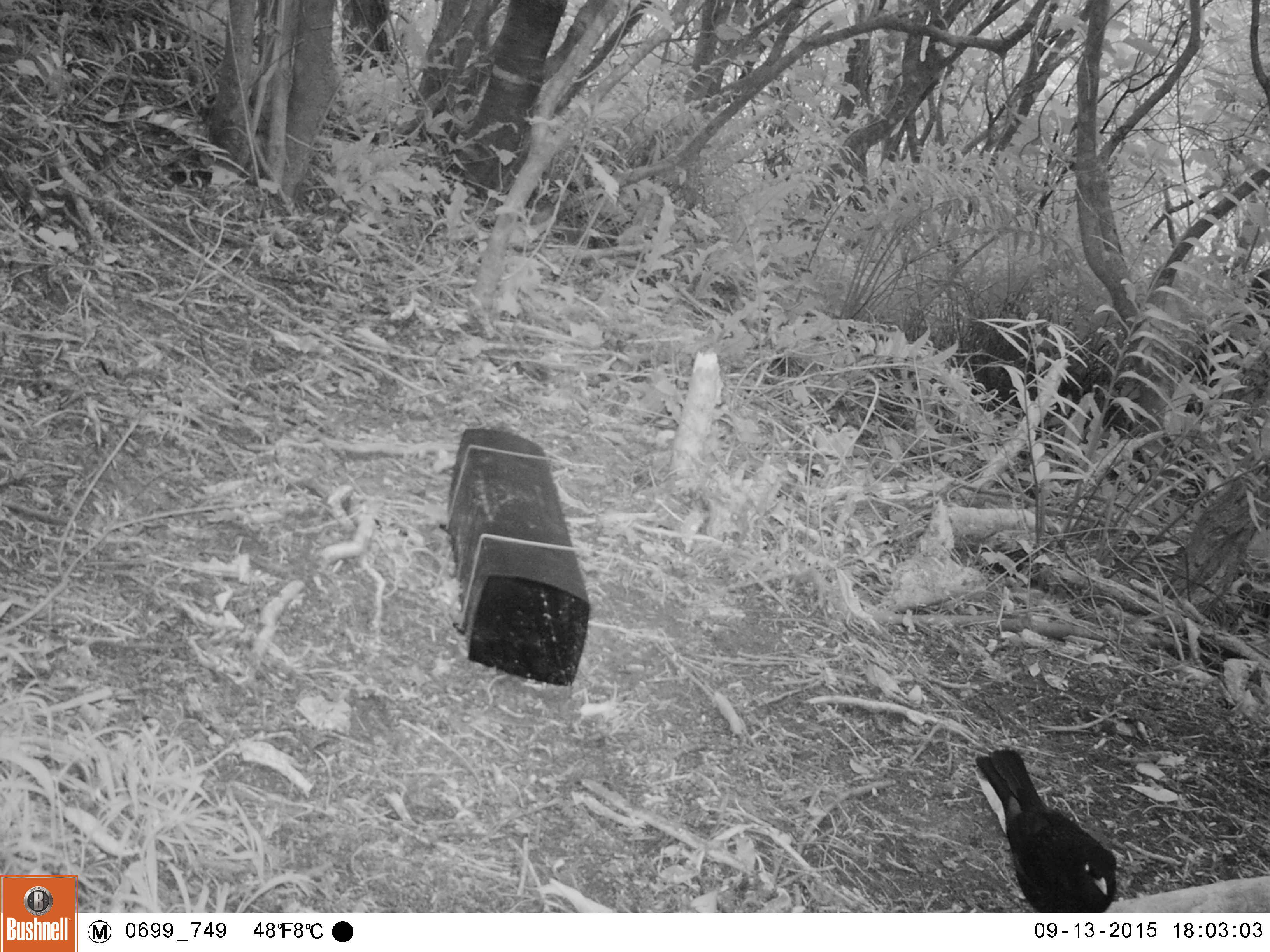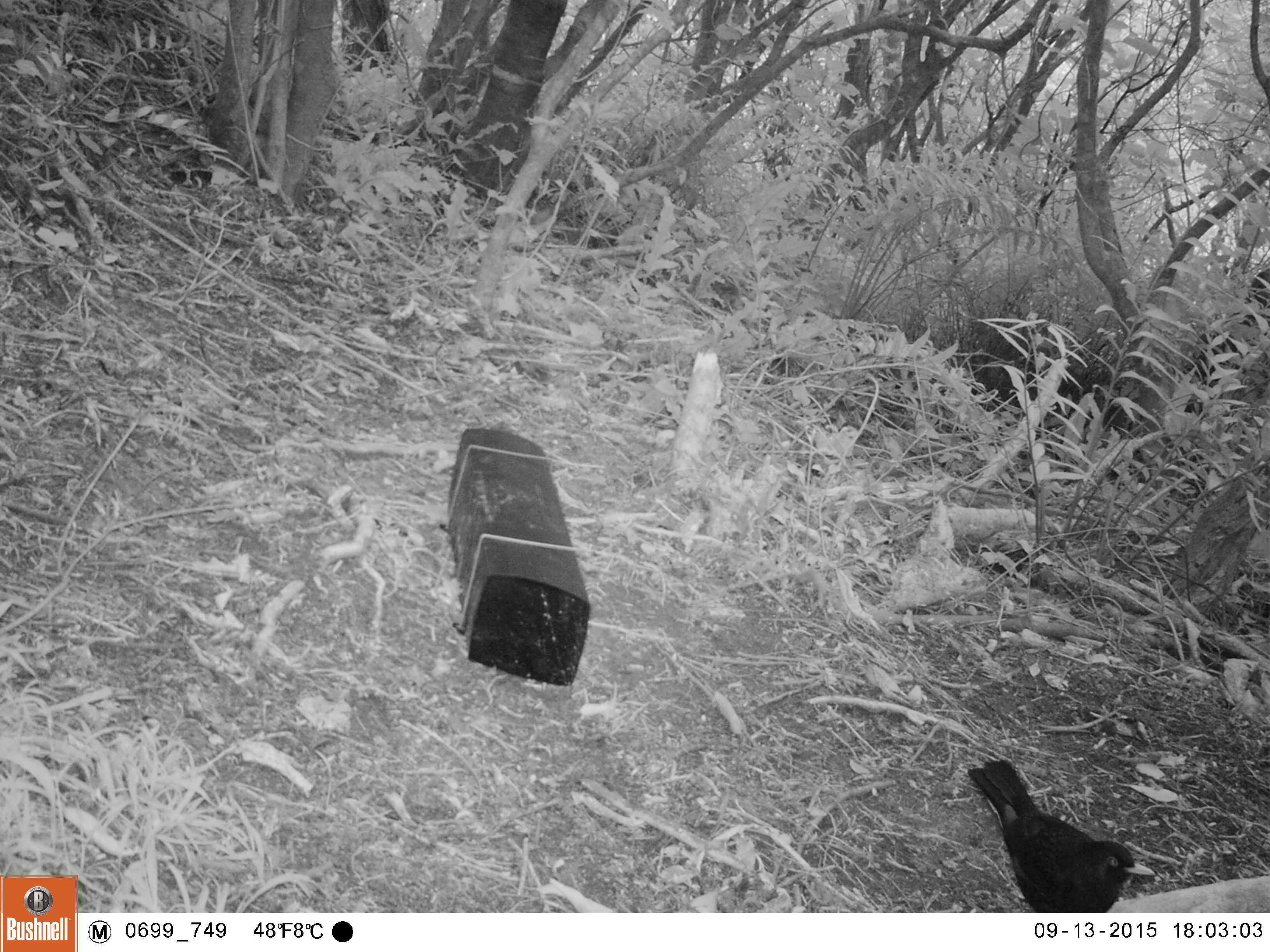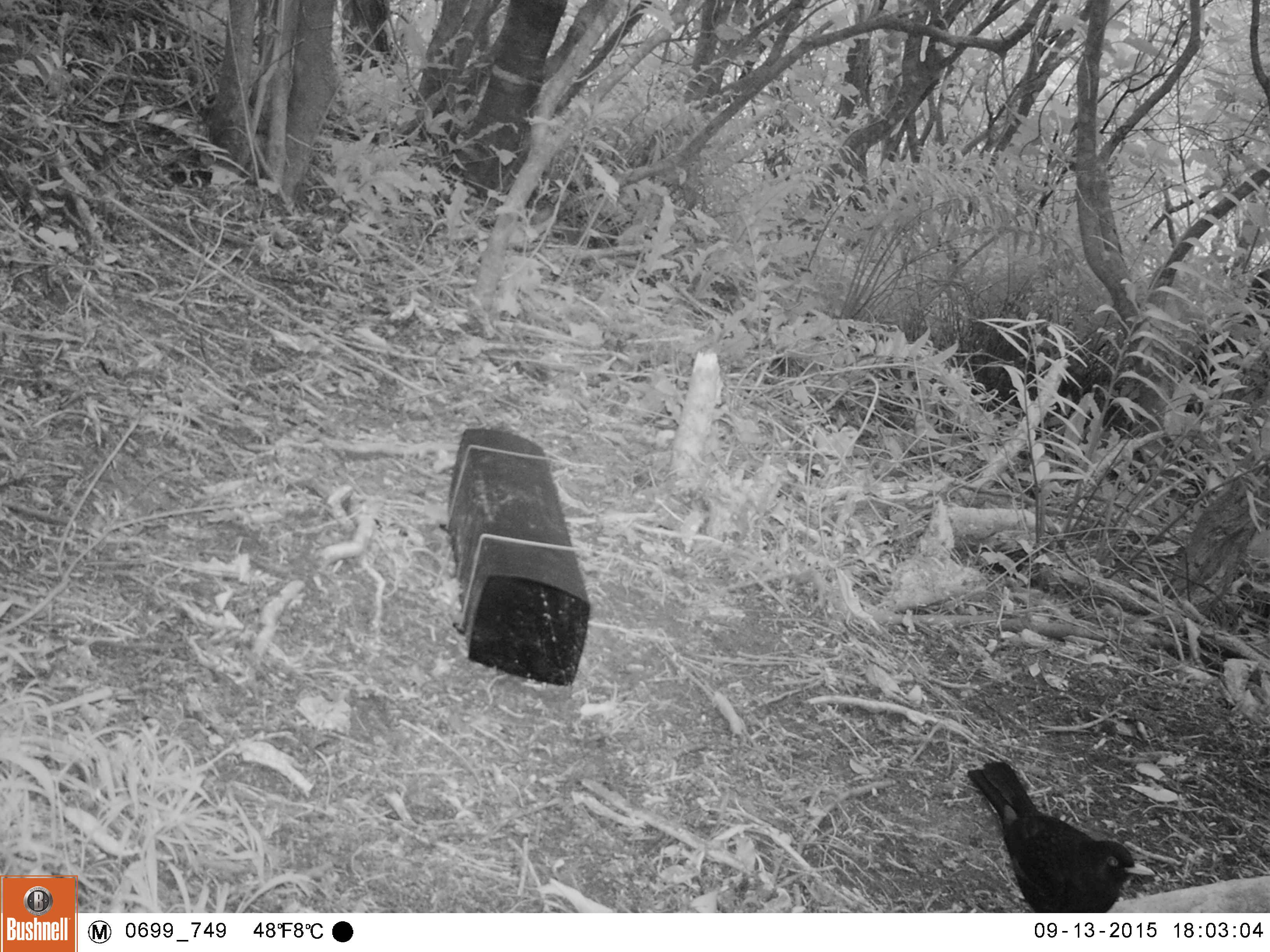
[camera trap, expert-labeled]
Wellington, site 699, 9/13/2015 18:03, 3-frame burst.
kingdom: Animalia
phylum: Chordata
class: Aves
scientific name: Aves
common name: bird